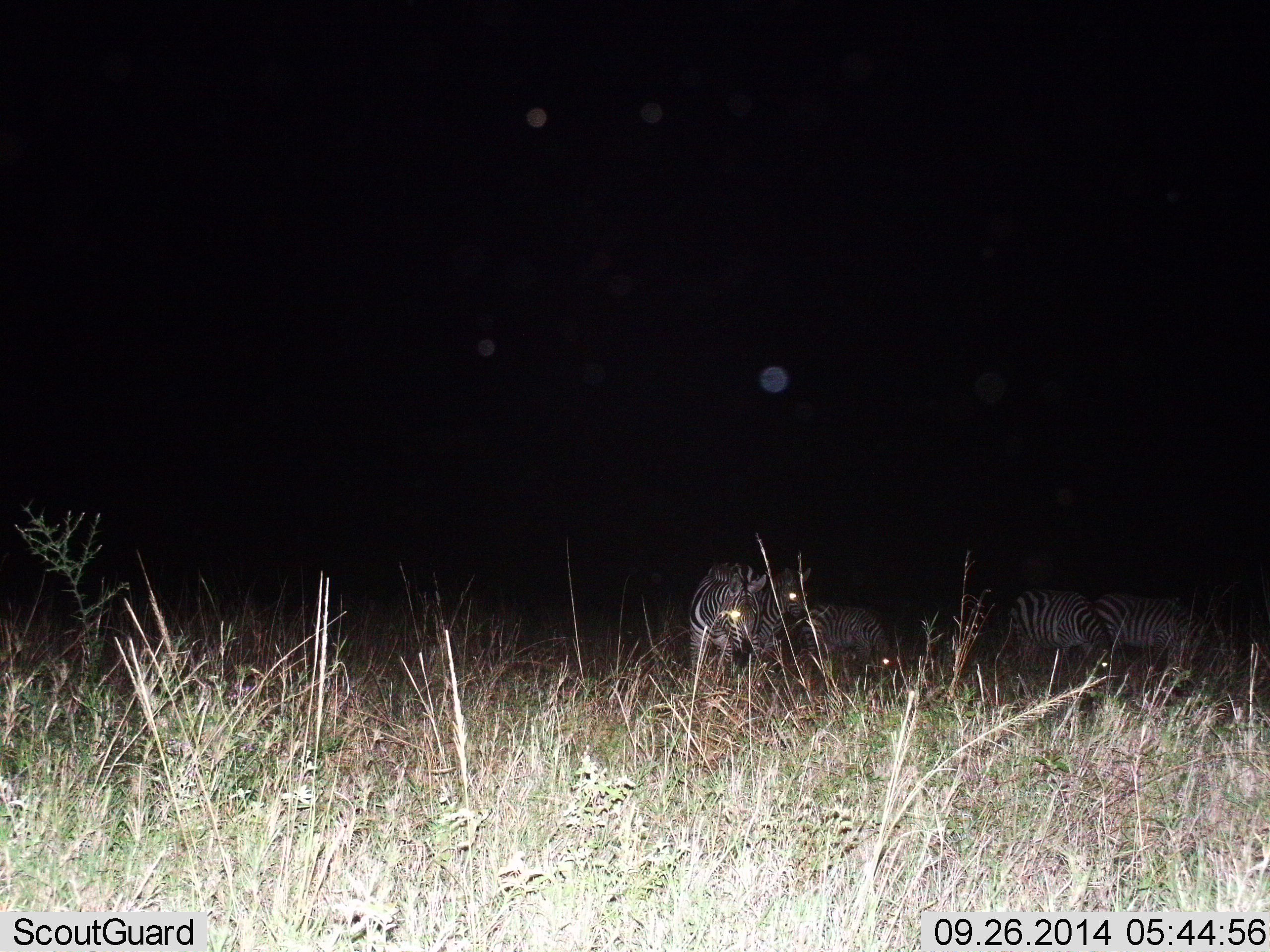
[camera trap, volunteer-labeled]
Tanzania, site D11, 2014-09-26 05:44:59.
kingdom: Animalia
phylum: Chordata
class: Mammalia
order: Perissodactyla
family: Equidae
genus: Equus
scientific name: Equus quagga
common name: plains zebra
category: zebra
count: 5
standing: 40%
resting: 0%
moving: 20%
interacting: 0%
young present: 0%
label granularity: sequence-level